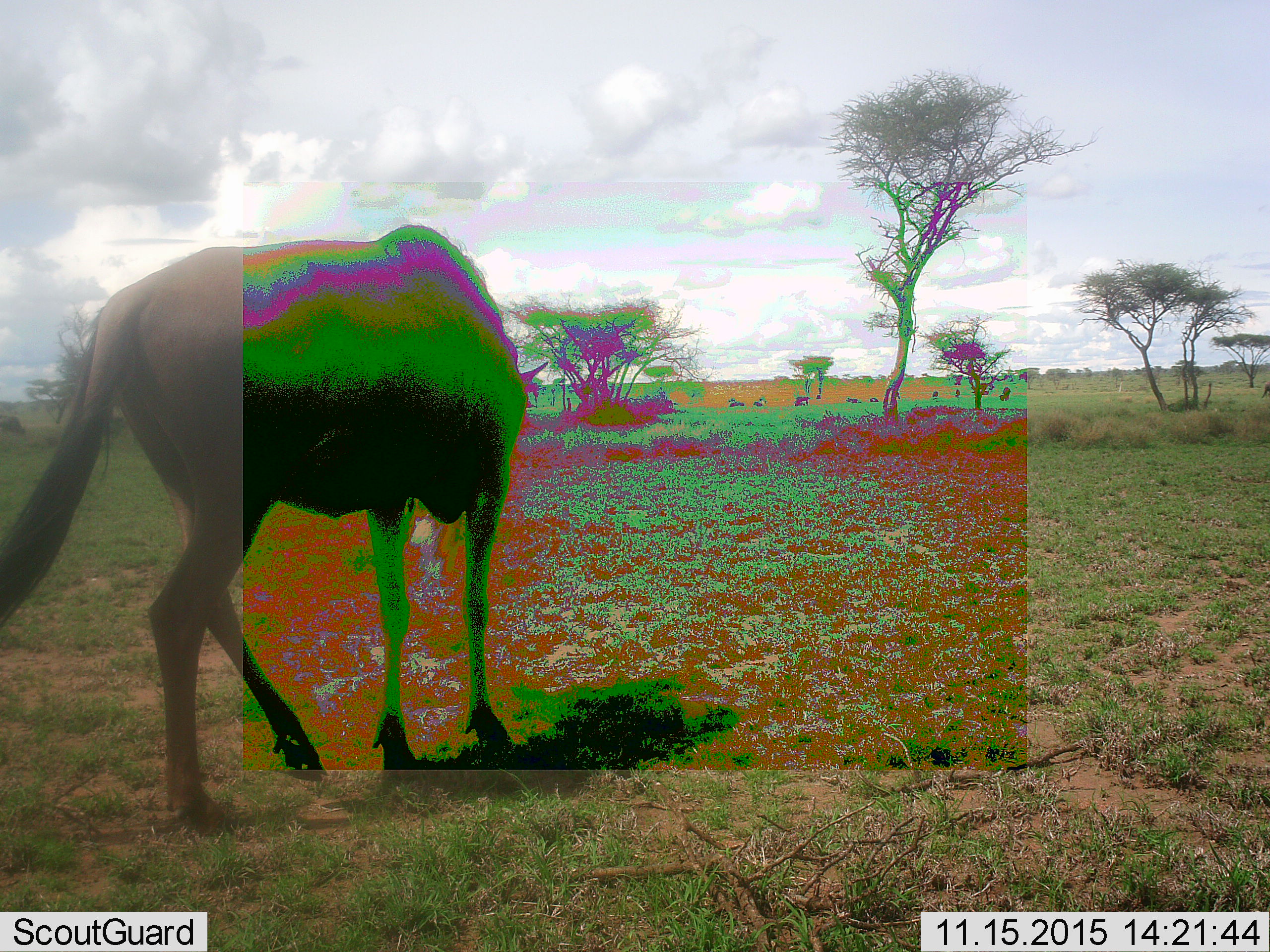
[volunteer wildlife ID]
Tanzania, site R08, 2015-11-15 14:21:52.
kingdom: Animalia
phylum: Chordata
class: Mammalia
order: Artiodactyla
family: Bovidae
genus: Connochaetes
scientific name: Connochaetes taurinus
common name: blue wildebeest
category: wildebeest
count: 11-50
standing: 29%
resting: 0%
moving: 100%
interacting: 0%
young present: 0%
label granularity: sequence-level